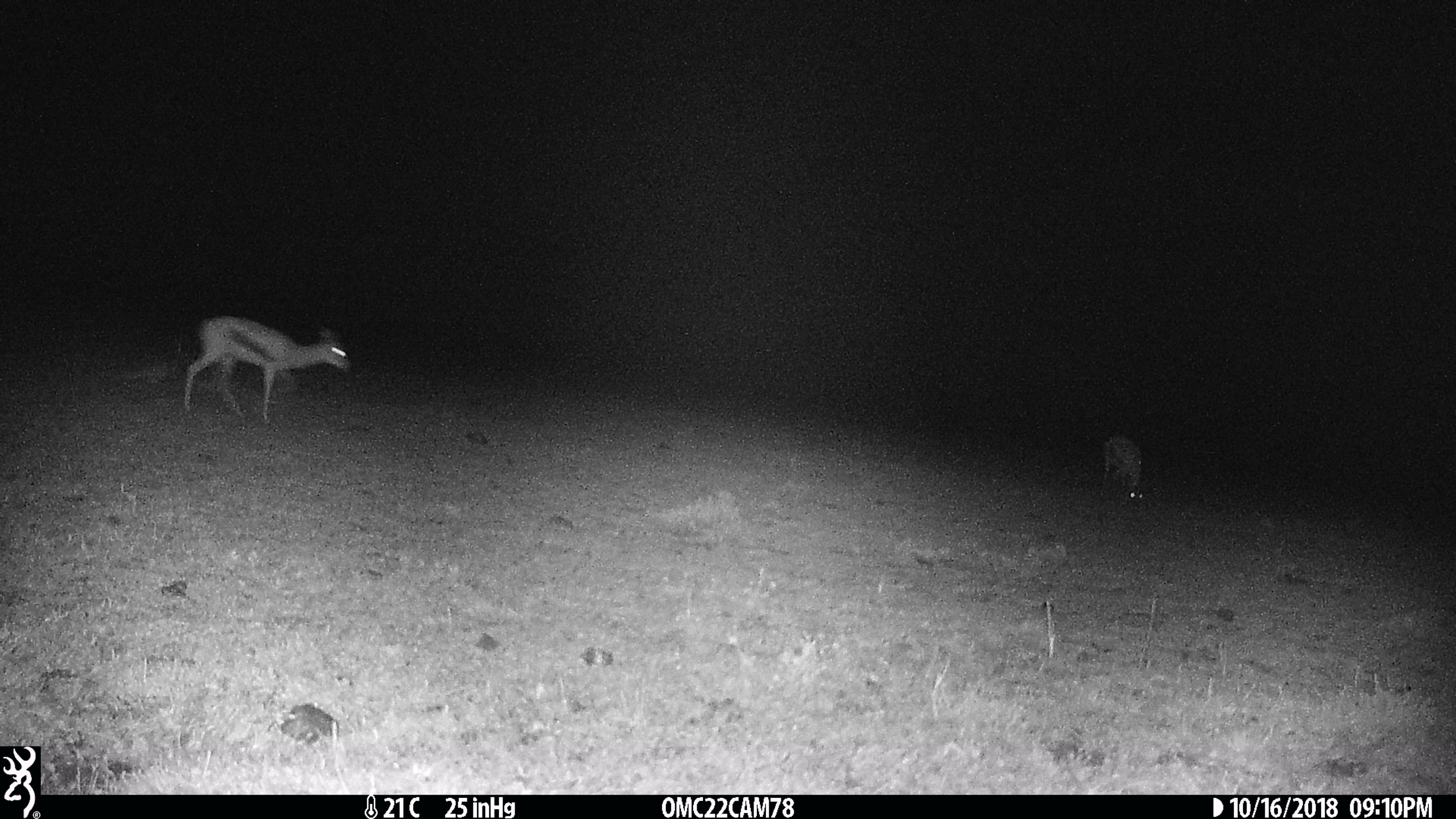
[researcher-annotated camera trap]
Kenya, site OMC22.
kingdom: Animalia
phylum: Chordata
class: Mammalia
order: Artiodactyla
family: Bovidae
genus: Eudorcas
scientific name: Eudorcas thomsonii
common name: thomon's gazelle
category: gazelle thomsons